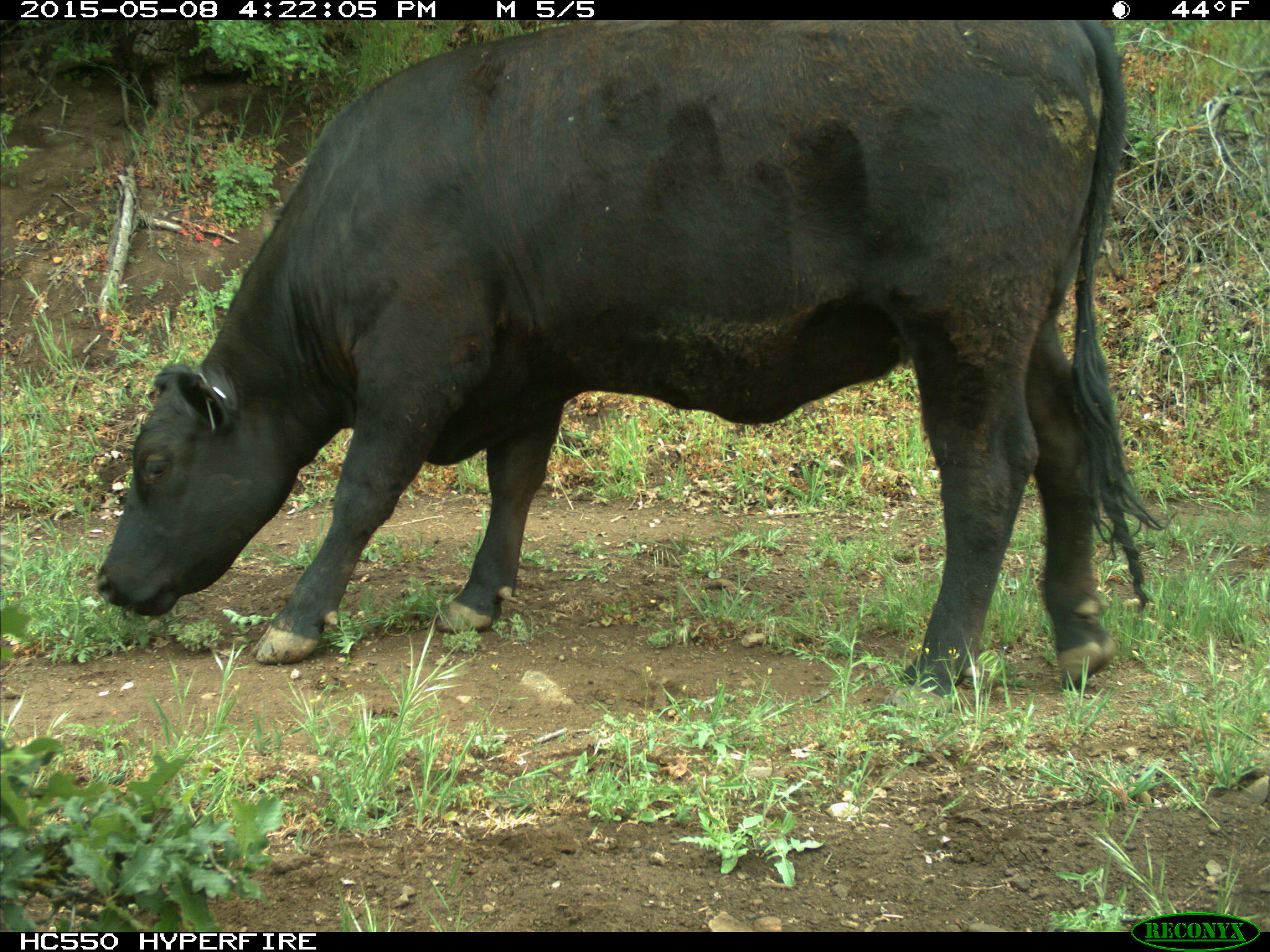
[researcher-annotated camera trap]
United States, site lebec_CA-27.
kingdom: Animalia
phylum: Chordata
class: Mammalia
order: Artiodactyla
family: Bovidae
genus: Bos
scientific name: Bos taurus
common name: domestic cow